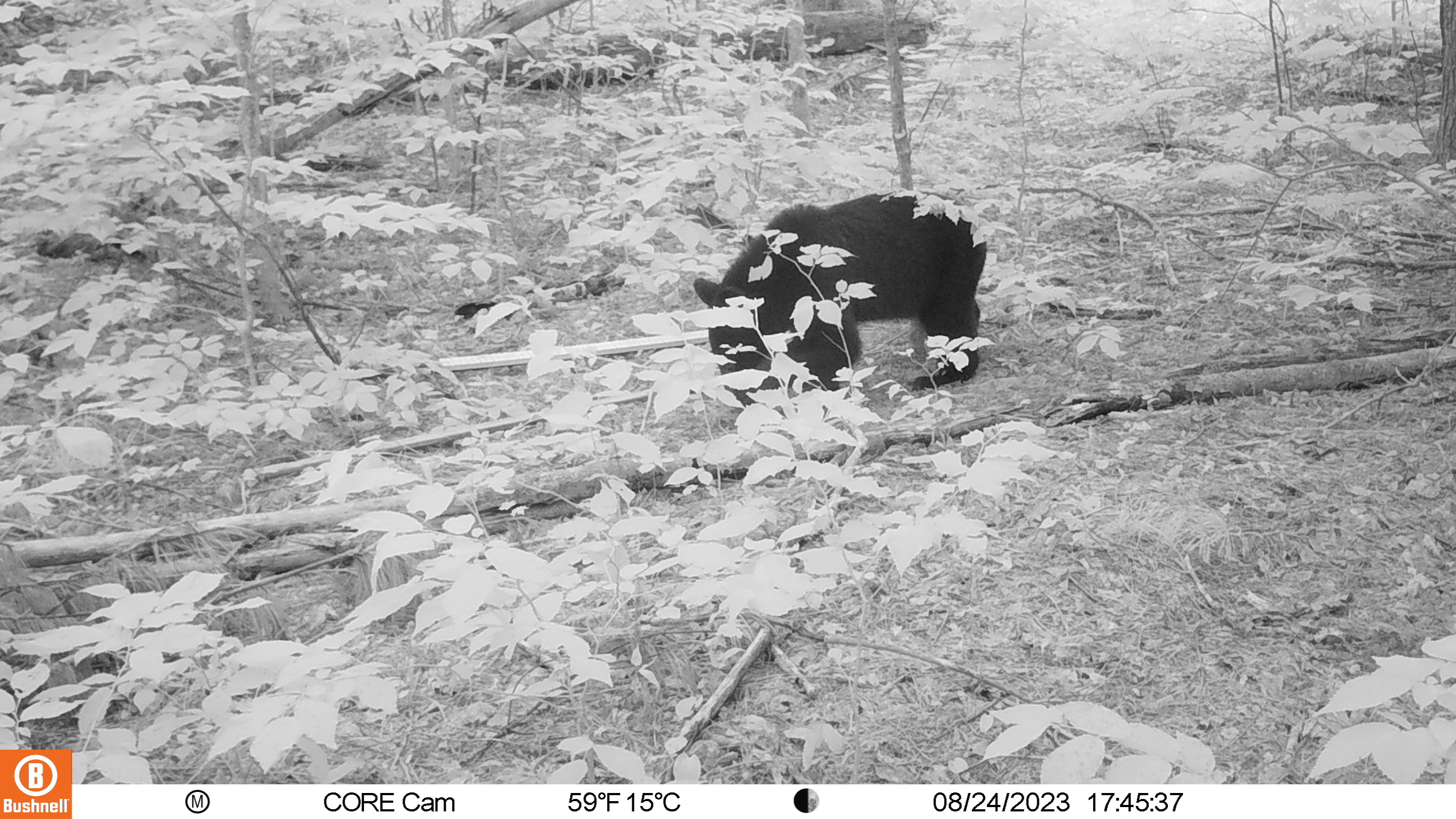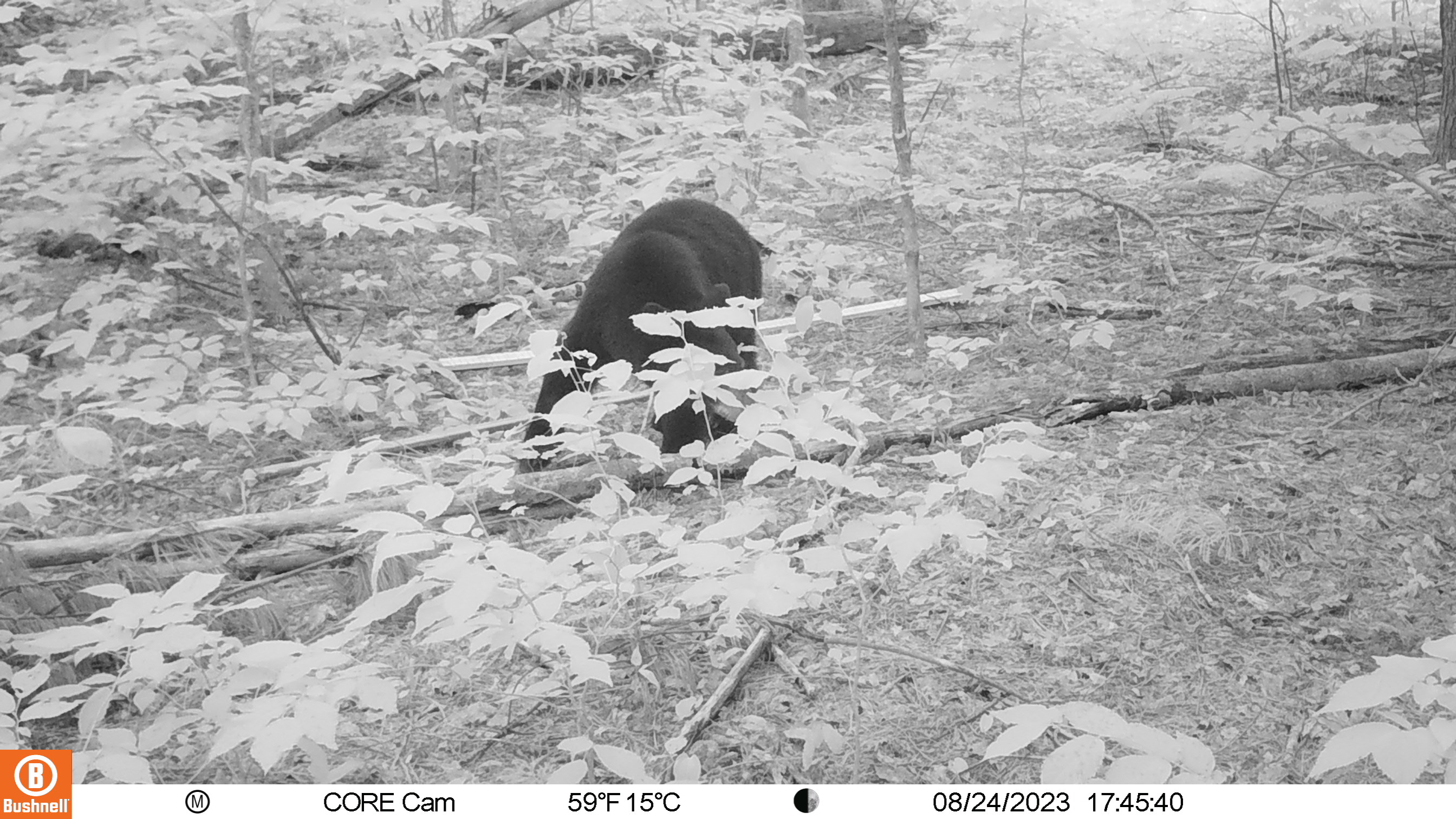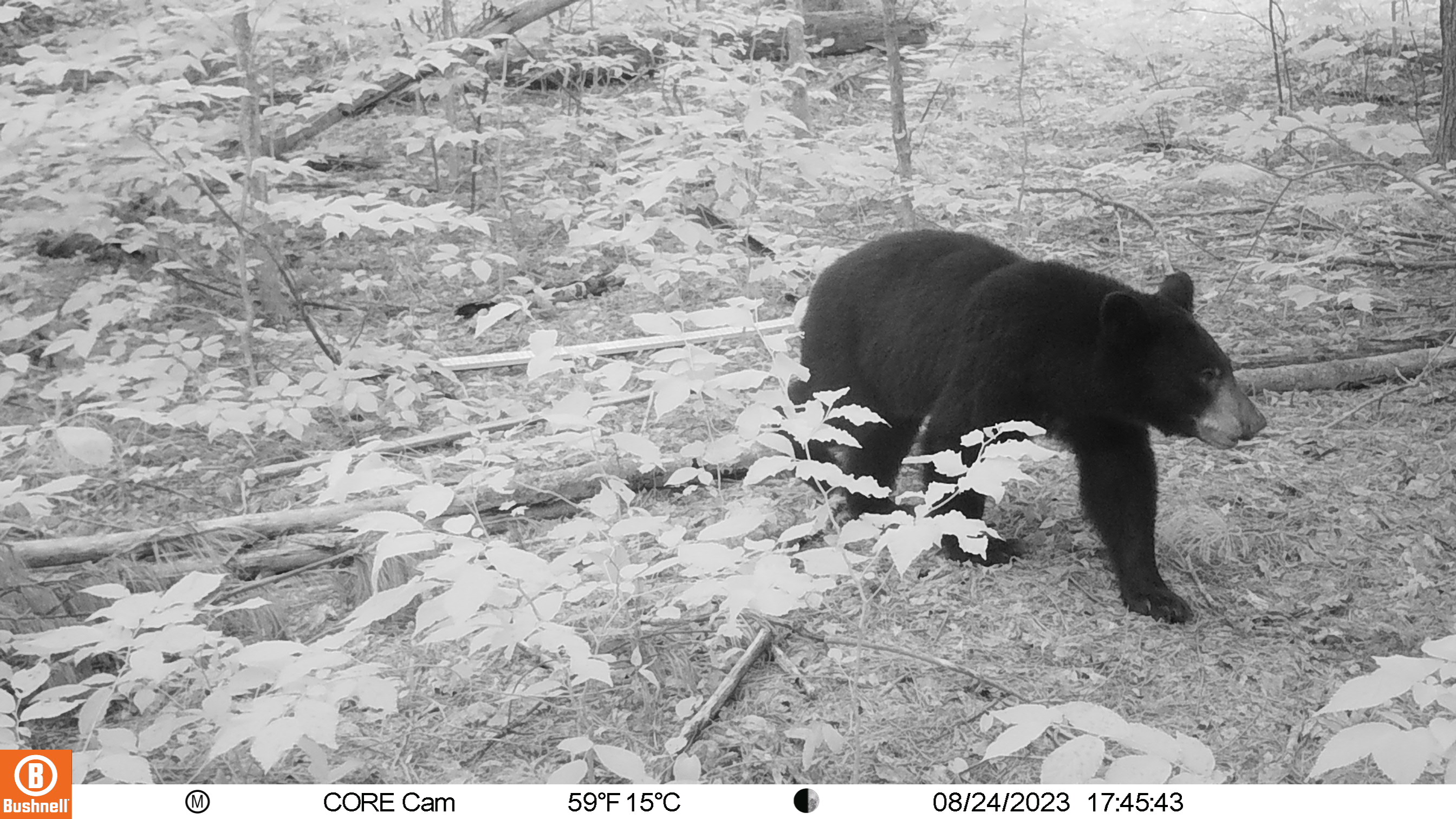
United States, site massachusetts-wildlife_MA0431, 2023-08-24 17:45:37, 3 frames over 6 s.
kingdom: Animalia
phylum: Chordata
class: Mammalia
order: Carnivora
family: Ursidae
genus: Ursus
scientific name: Ursus americanus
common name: black bear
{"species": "black bear (Ursus americanus)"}